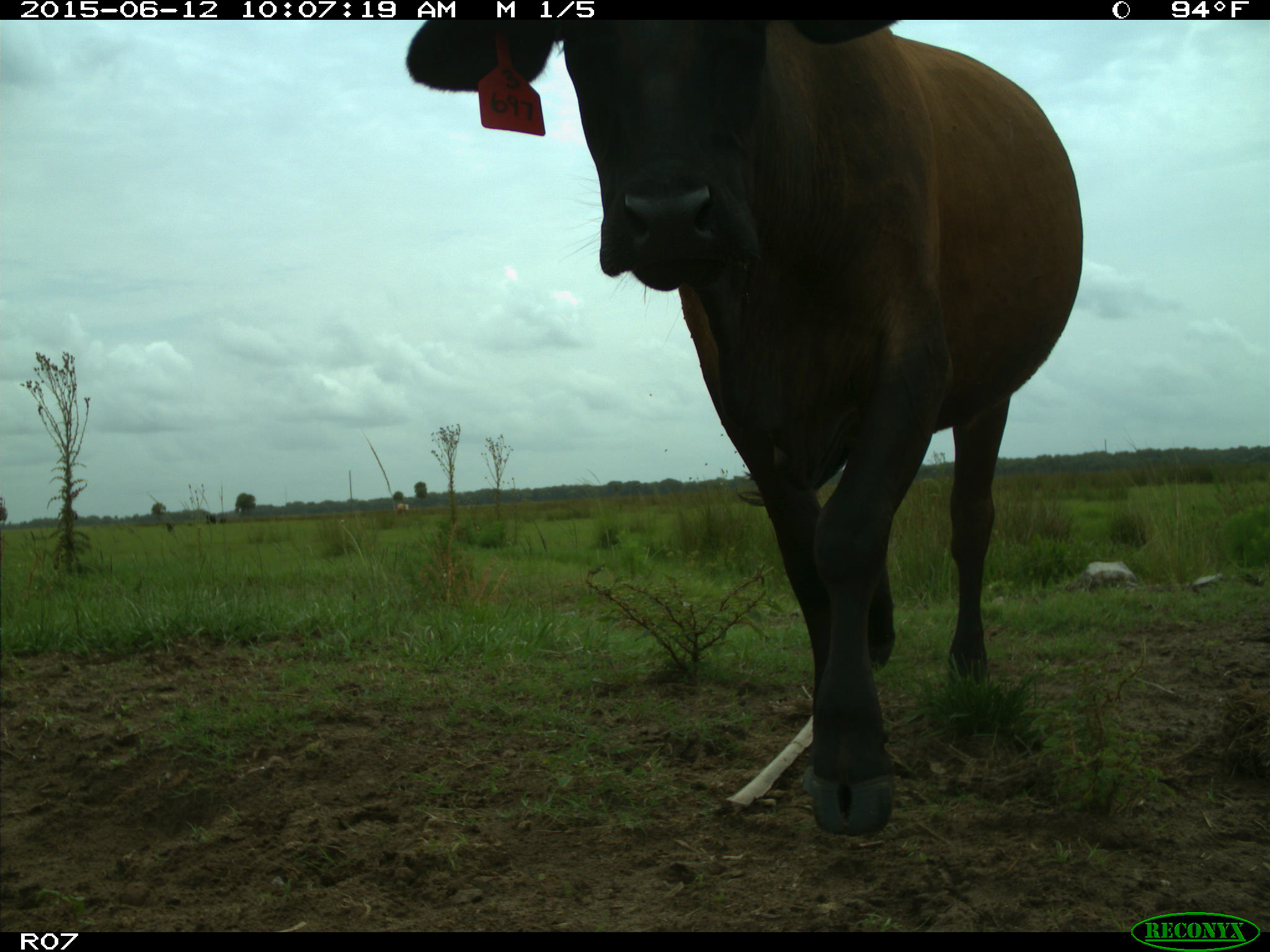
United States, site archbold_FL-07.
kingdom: Animalia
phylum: Chordata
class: Mammalia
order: Artiodactyla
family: Bovidae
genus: Bos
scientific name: Bos taurus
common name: domestic cow